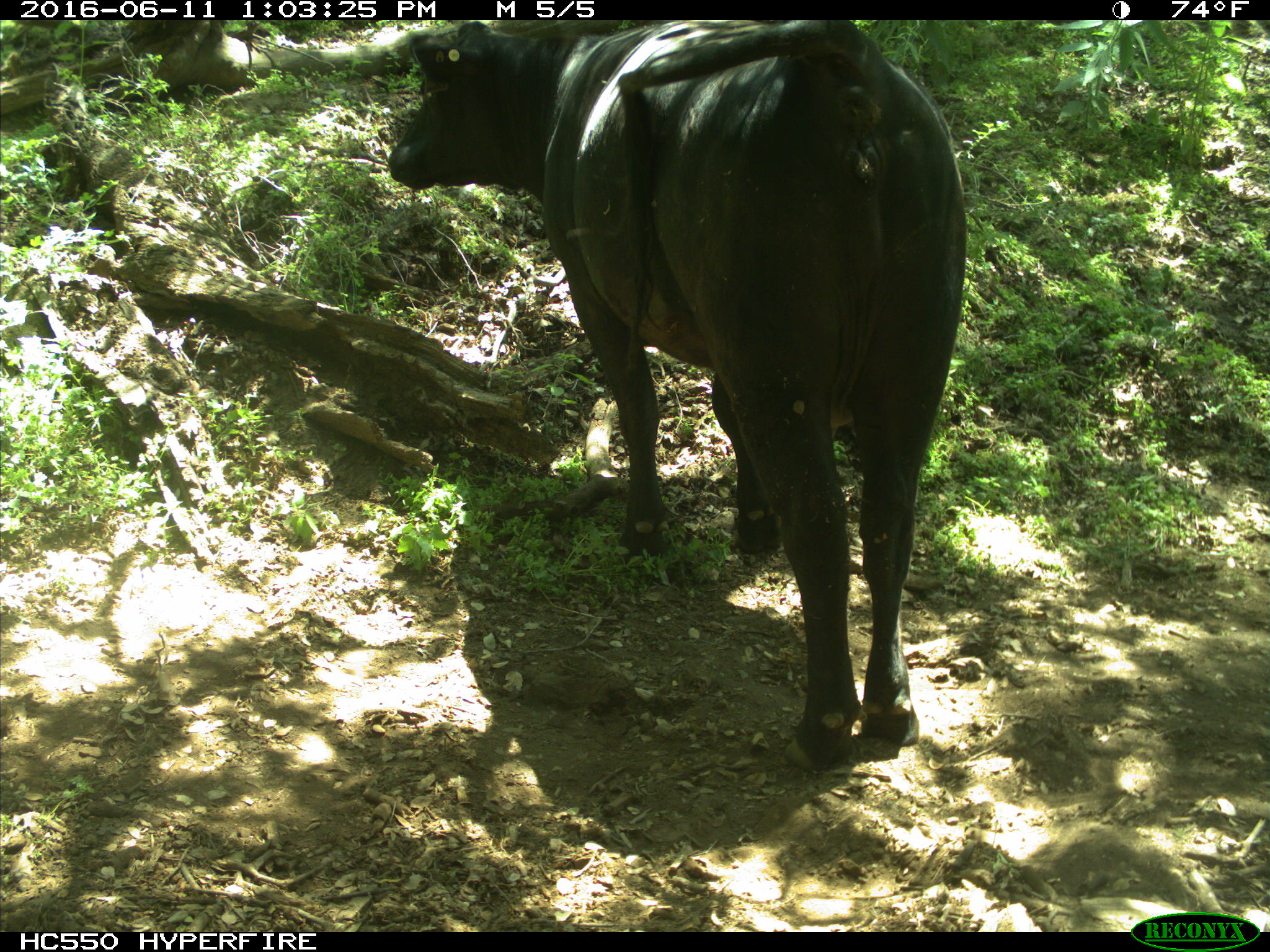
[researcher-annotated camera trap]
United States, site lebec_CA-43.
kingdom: Animalia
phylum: Chordata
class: Mammalia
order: Artiodactyla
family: Bovidae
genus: Bos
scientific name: Bos taurus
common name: domestic cow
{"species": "Bos taurus (domestic cow)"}